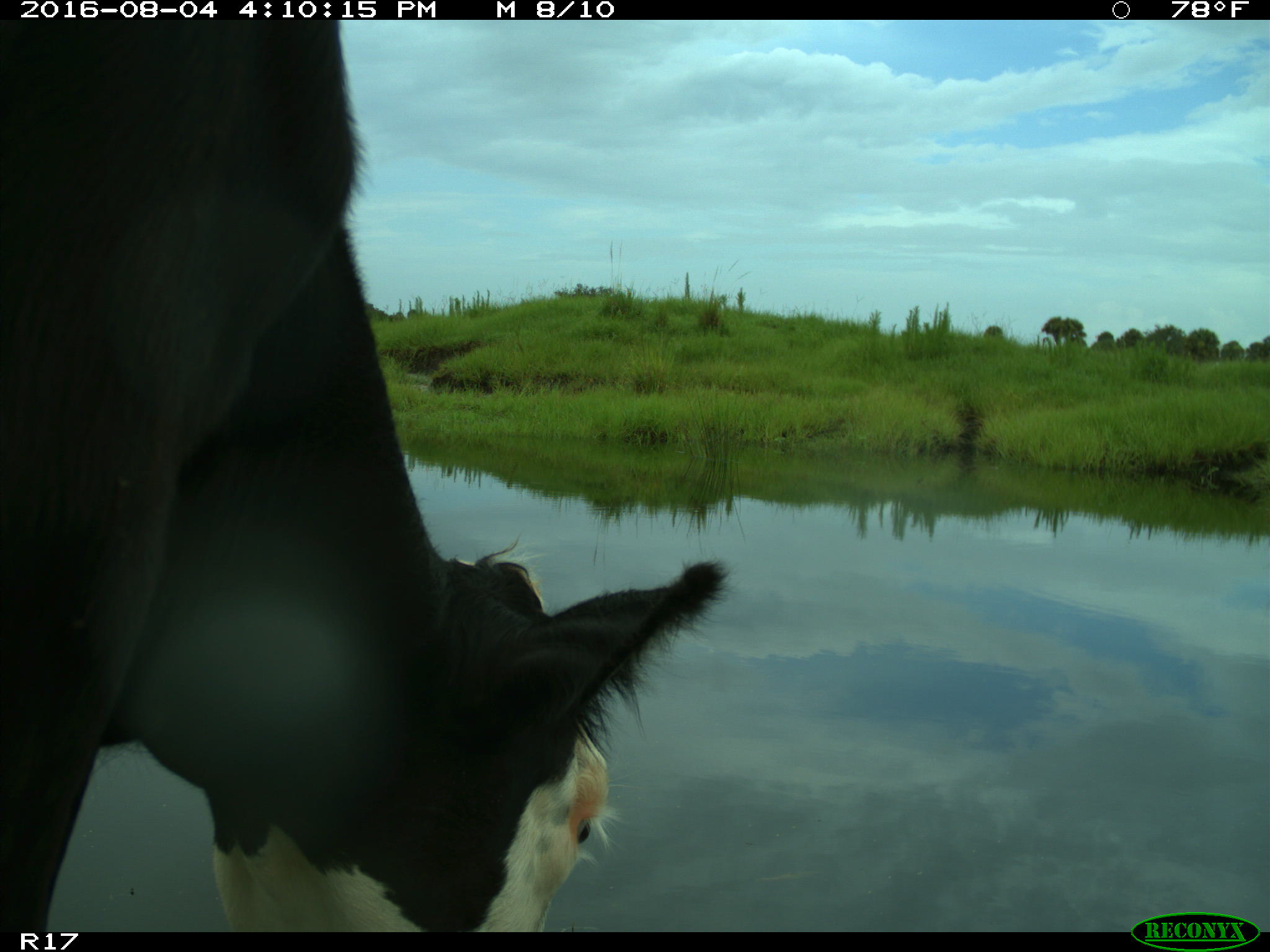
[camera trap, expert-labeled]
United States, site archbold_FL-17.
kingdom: Animalia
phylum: Chordata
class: Mammalia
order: Artiodactyla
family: Bovidae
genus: Bos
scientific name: Bos taurus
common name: domestic cow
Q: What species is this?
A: Bos taurus (domestic cow).